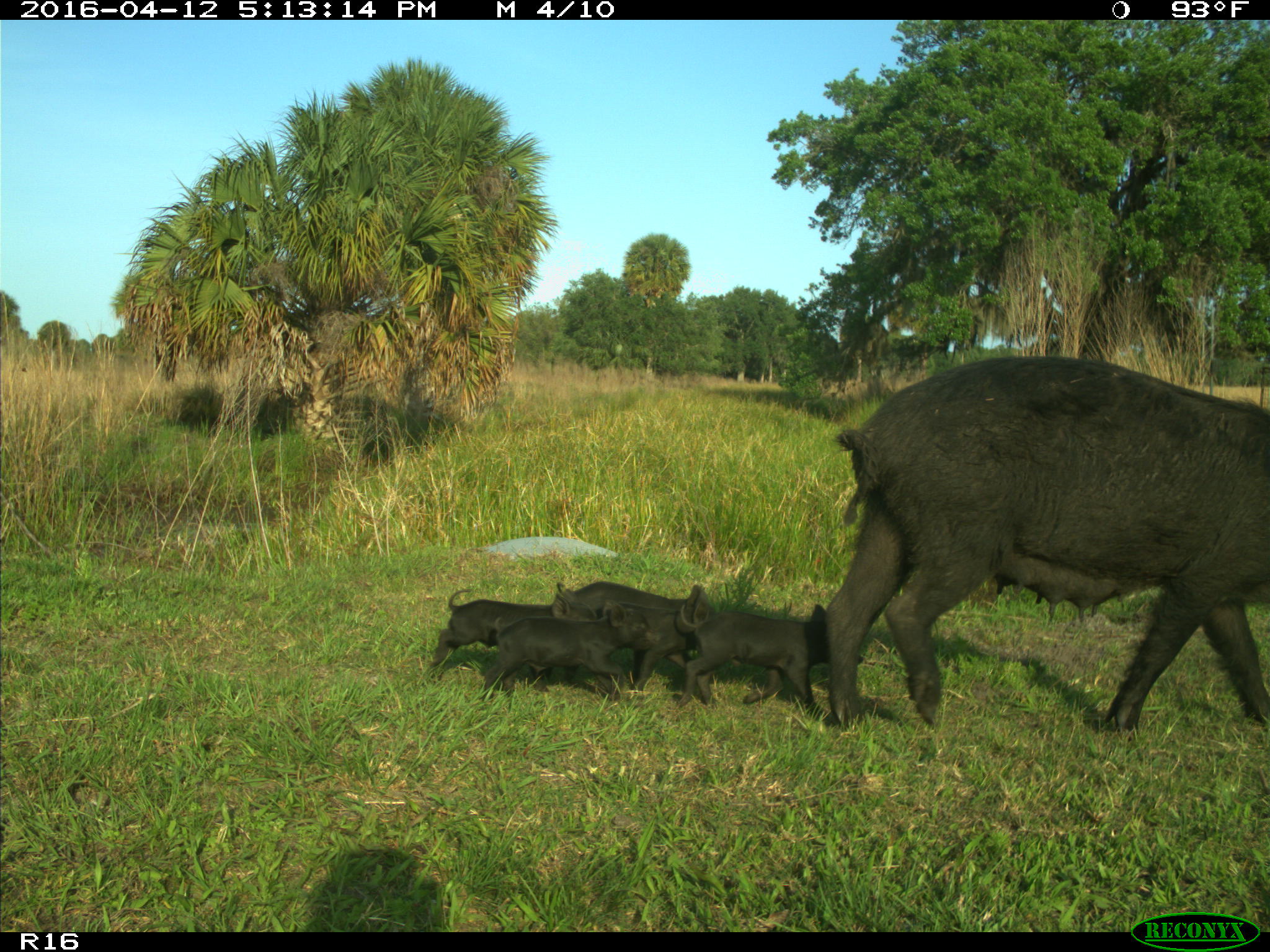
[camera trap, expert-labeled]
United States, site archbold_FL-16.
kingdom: Animalia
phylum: Chordata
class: Mammalia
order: Artiodactyla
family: Suidae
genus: Sus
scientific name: Sus scrofa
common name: wild boar